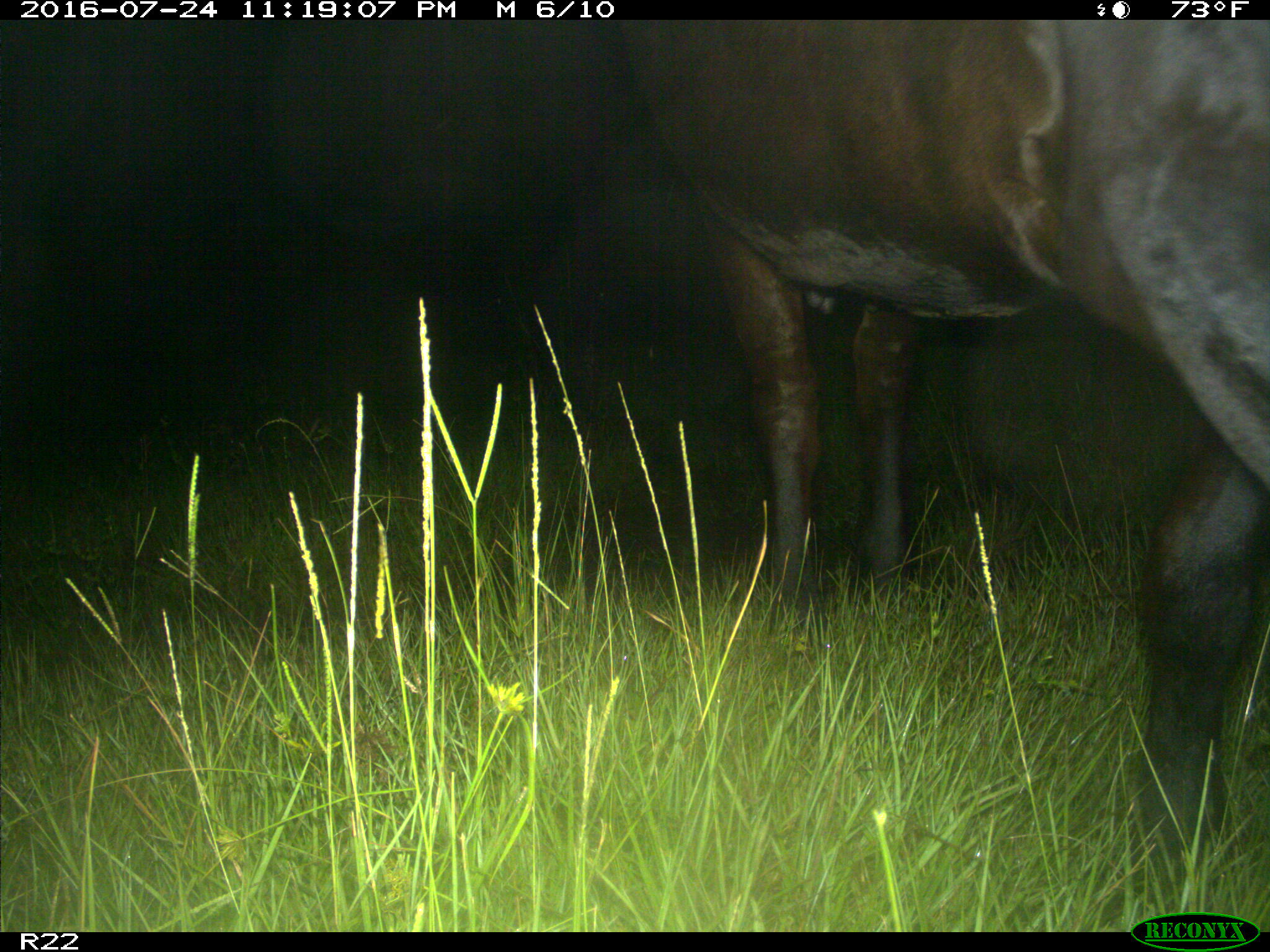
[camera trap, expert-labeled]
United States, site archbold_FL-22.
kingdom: Animalia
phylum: Chordata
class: Mammalia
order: Artiodactyla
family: Bovidae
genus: Bos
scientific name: Bos taurus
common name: domestic cow